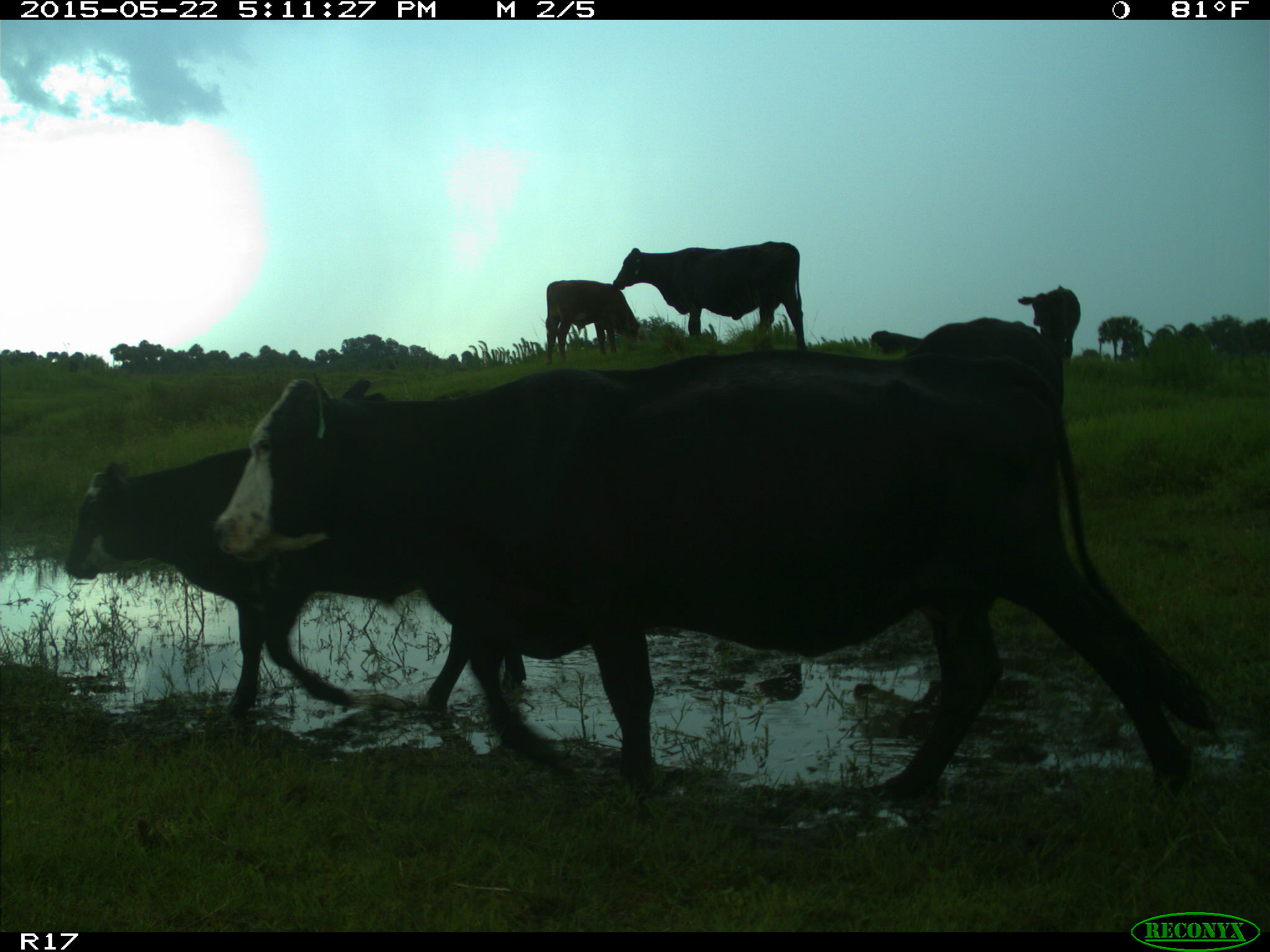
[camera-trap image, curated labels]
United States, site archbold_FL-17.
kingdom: Animalia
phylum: Chordata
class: Mammalia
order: Artiodactyla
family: Bovidae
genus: Bos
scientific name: Bos taurus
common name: domestic cow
Bos taurus (domestic cow).